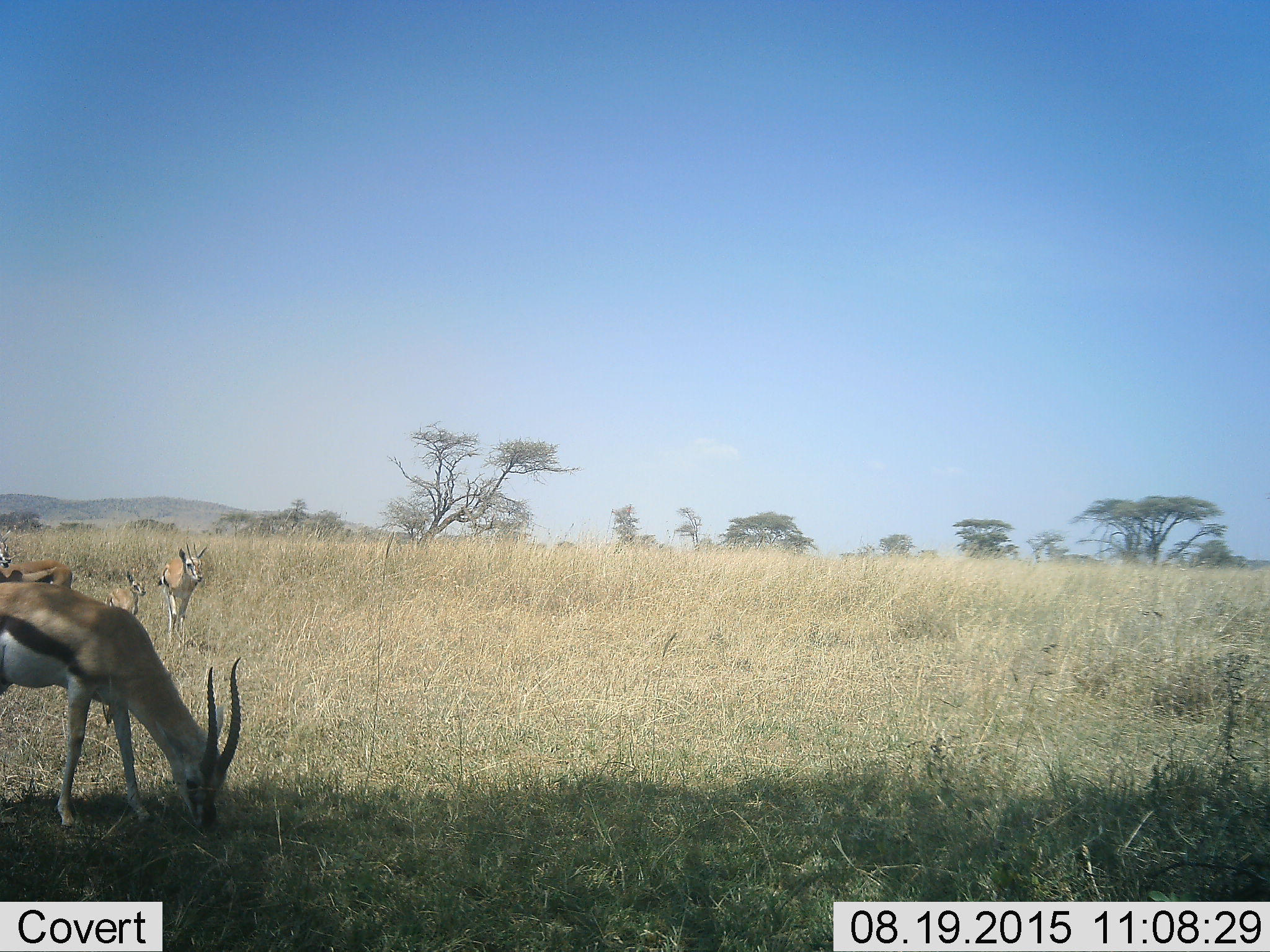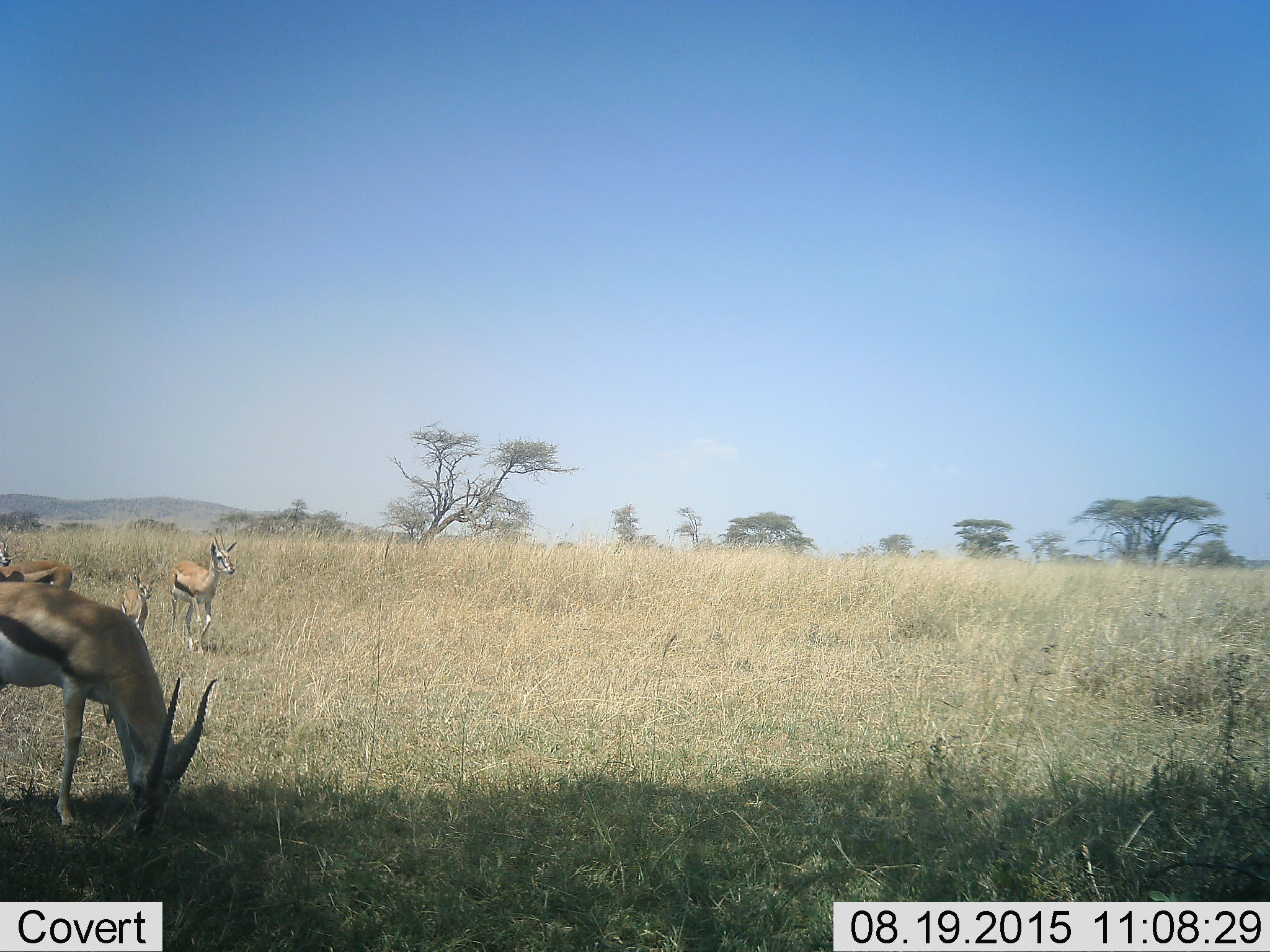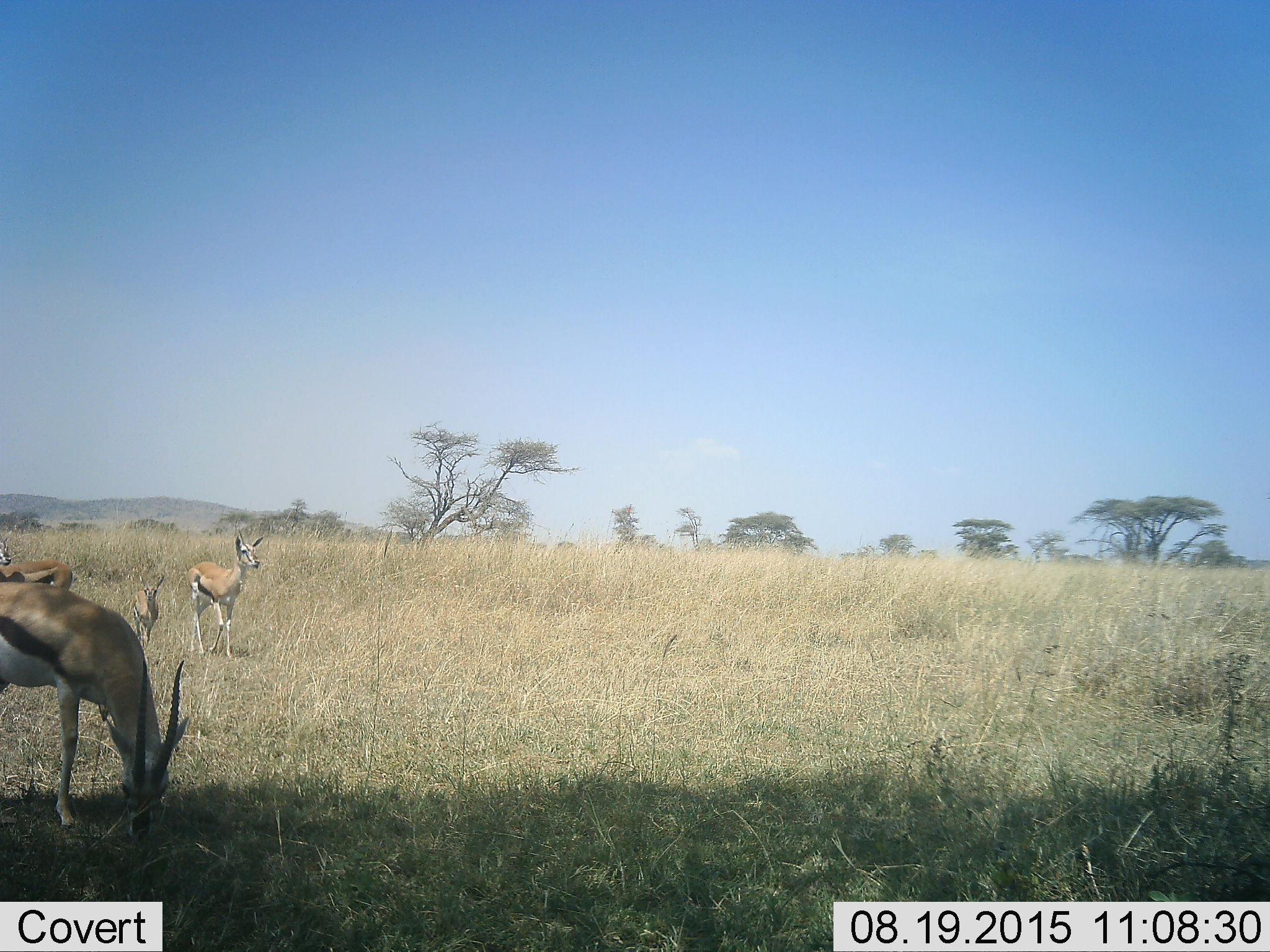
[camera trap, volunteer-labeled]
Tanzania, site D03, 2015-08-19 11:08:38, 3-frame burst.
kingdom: Animalia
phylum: Chordata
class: Mammalia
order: Artiodactyla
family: Bovidae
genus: Eudorcas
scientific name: Eudorcas thomsonii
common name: thomson's gazelle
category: gazellethomsons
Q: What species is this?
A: Gazellethomsons (thomson's gazelle) (Eudorcas thomsonii).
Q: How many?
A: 4.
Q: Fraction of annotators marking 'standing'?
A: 82%.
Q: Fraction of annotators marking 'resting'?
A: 0%.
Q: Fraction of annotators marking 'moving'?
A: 53%.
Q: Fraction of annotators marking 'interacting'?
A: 6%.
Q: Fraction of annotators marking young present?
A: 100%.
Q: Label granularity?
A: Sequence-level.